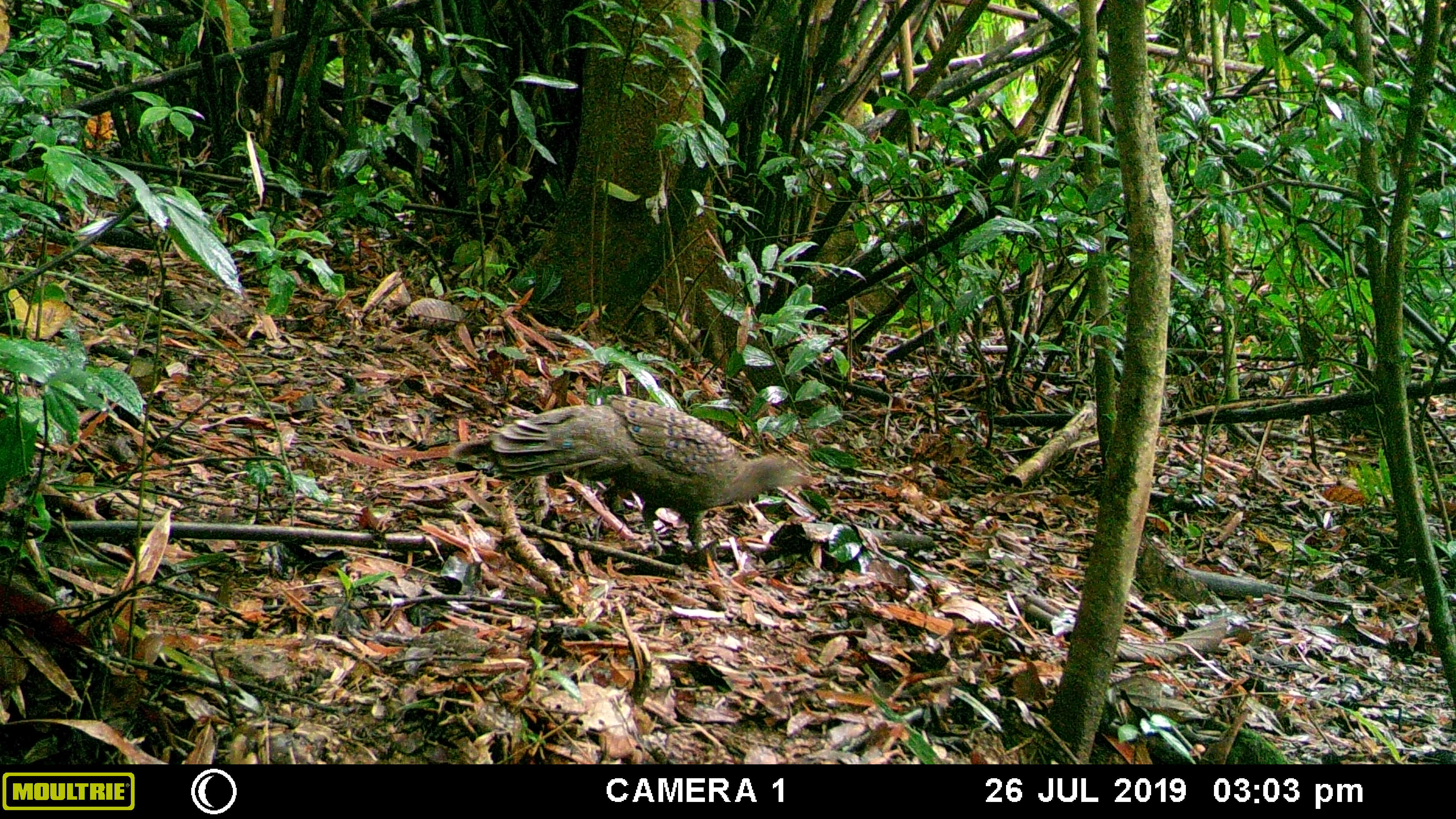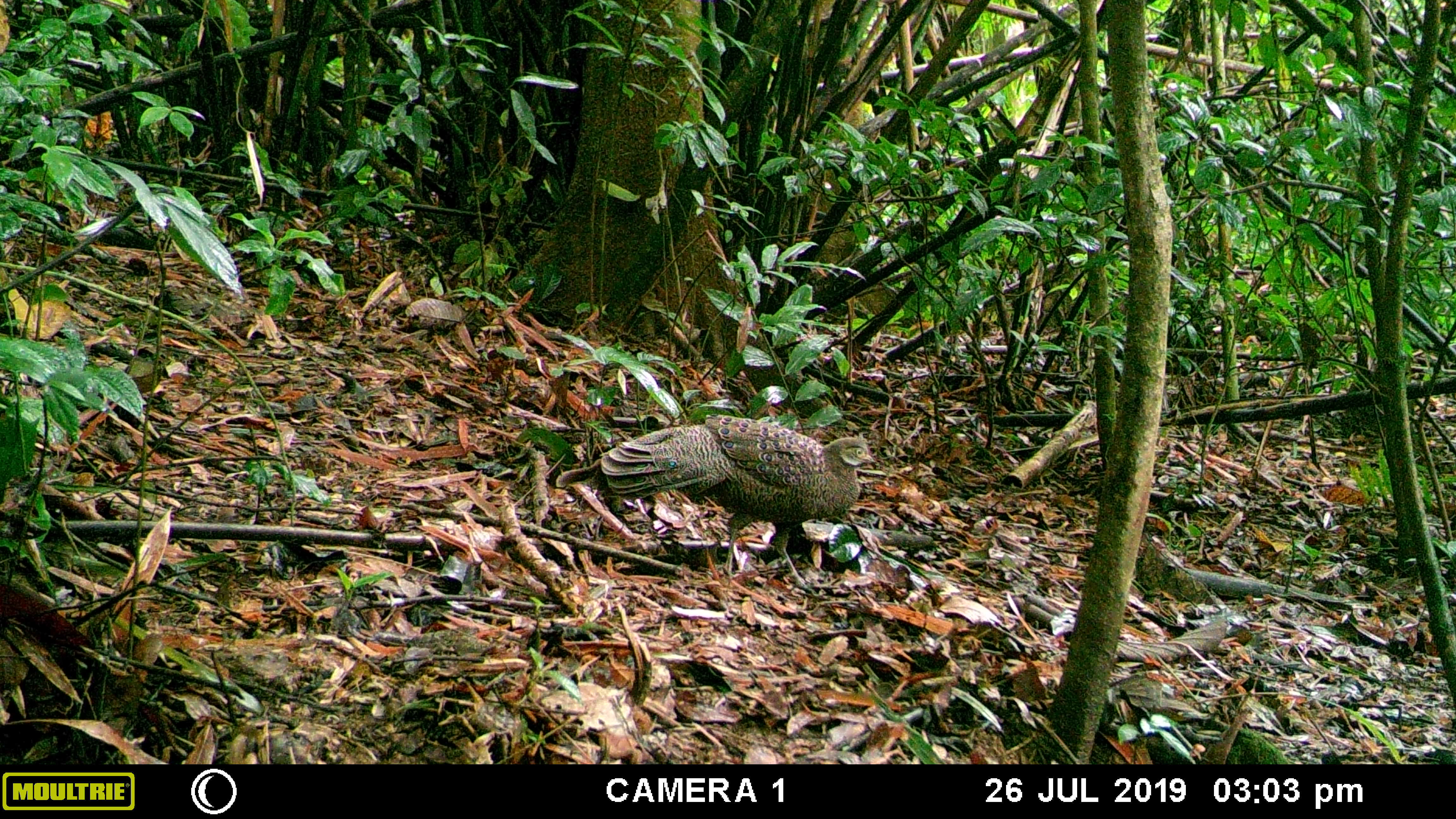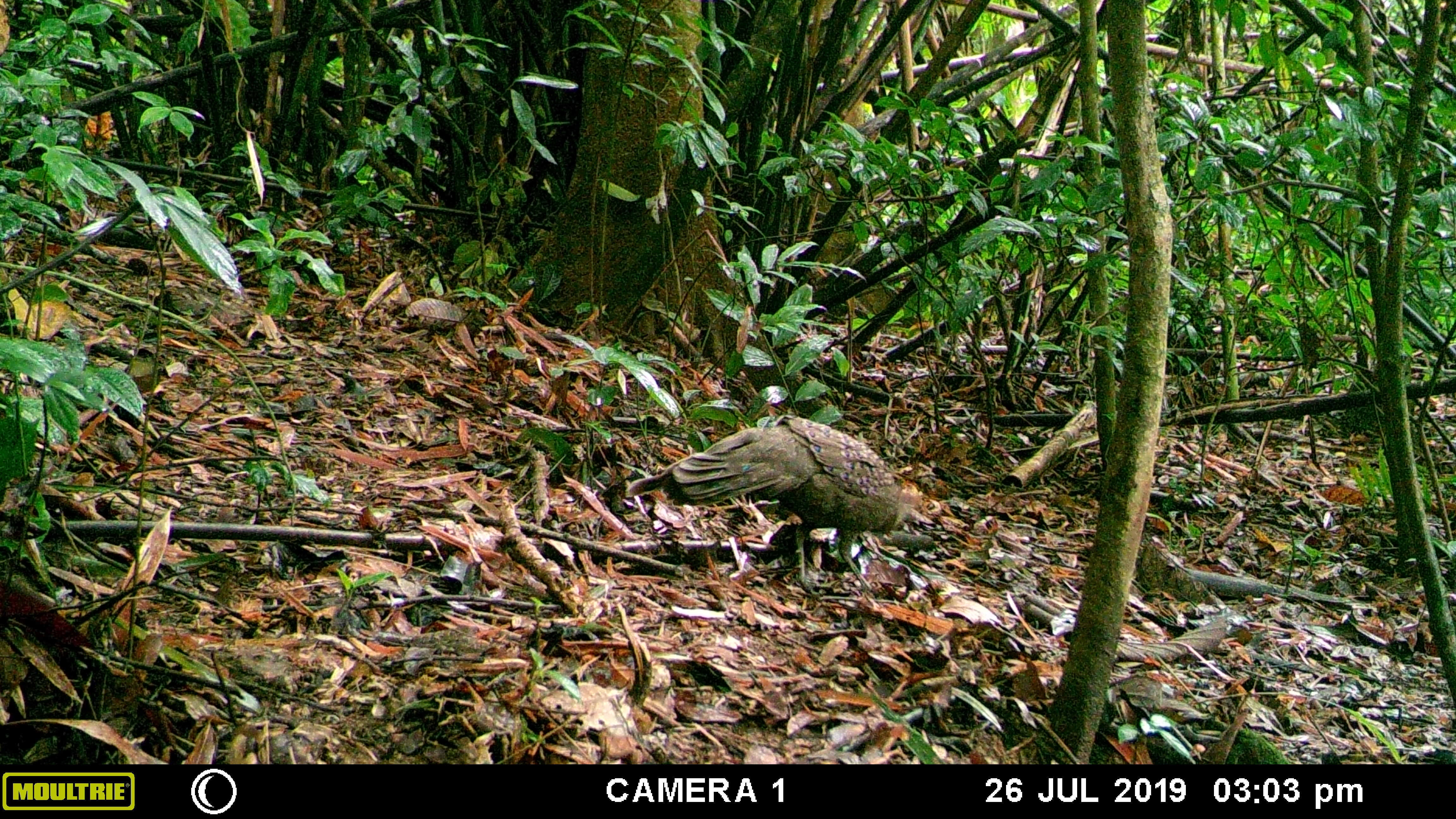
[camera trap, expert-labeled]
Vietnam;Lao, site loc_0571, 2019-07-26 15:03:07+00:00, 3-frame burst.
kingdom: Animalia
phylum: Chordata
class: Aves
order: Galliformes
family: Phasianidae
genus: Polyplectron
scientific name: Polyplectron bicalcaratum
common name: gray peacock-pheasant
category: grey peacock pheasant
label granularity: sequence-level